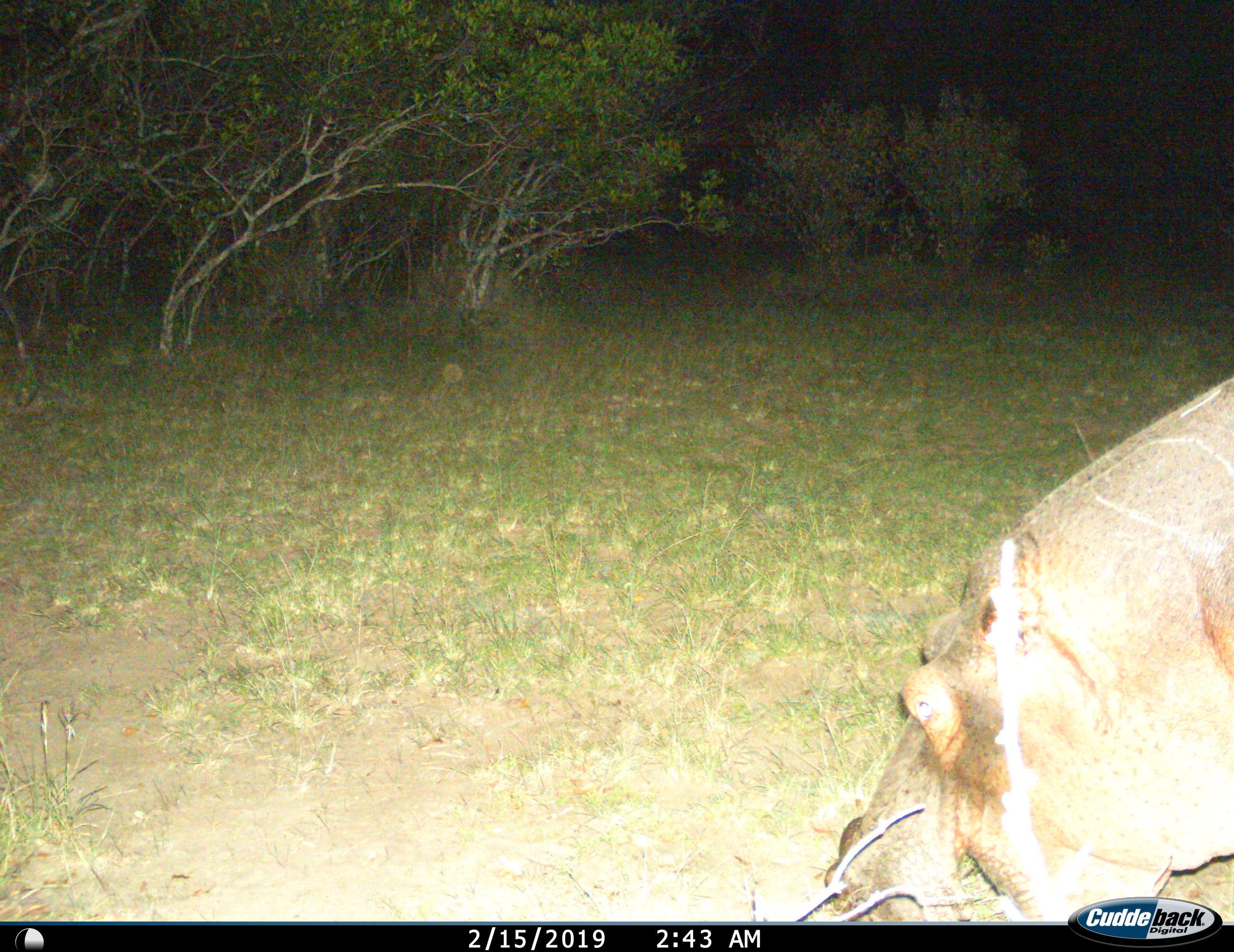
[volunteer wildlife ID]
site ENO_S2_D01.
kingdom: Animalia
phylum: Chordata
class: Mammalia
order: Artiodactyla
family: Hippopotamidae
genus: Hippopotamus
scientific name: Hippopotamus amphibius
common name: hippopotamus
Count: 1.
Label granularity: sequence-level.